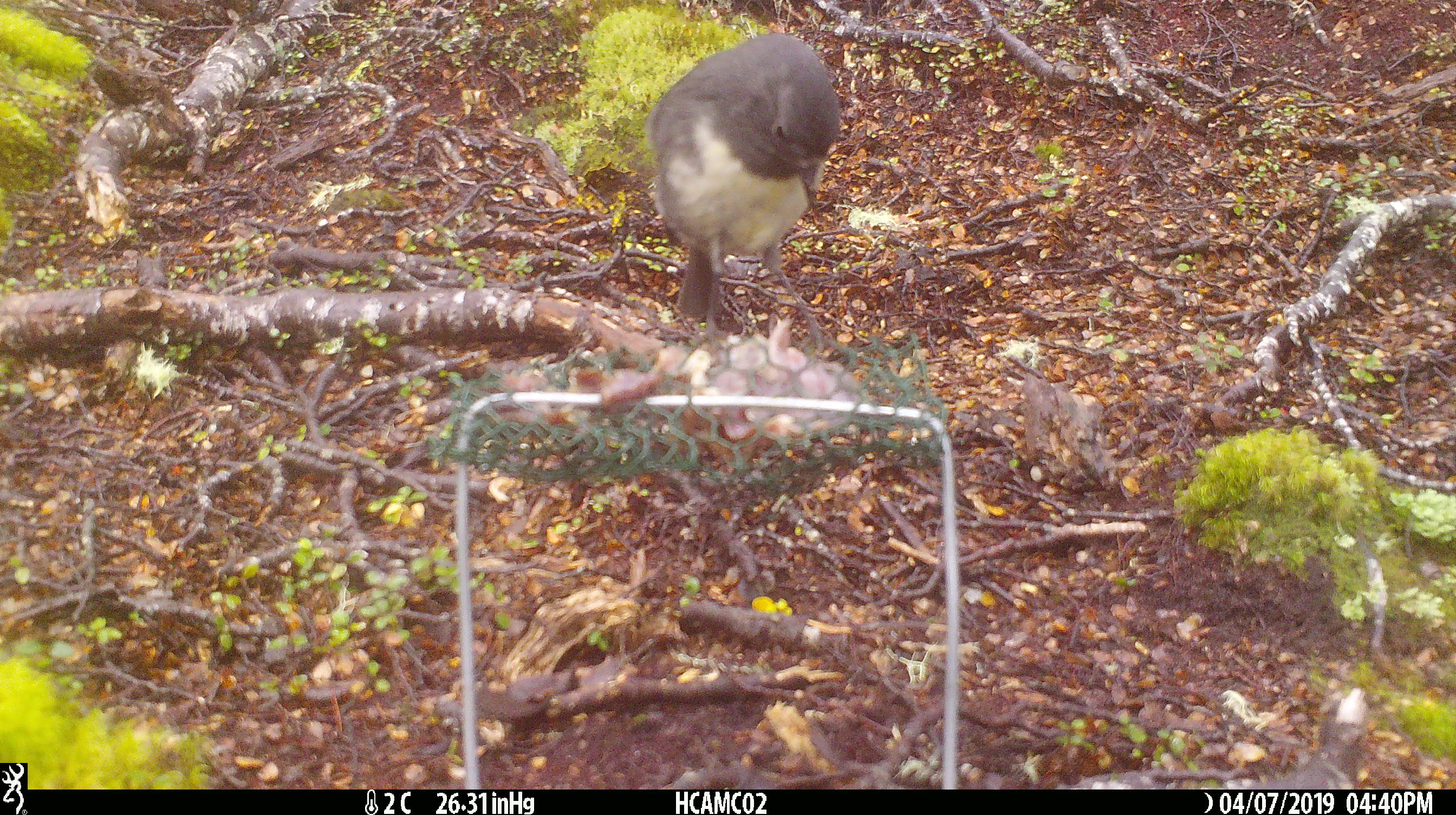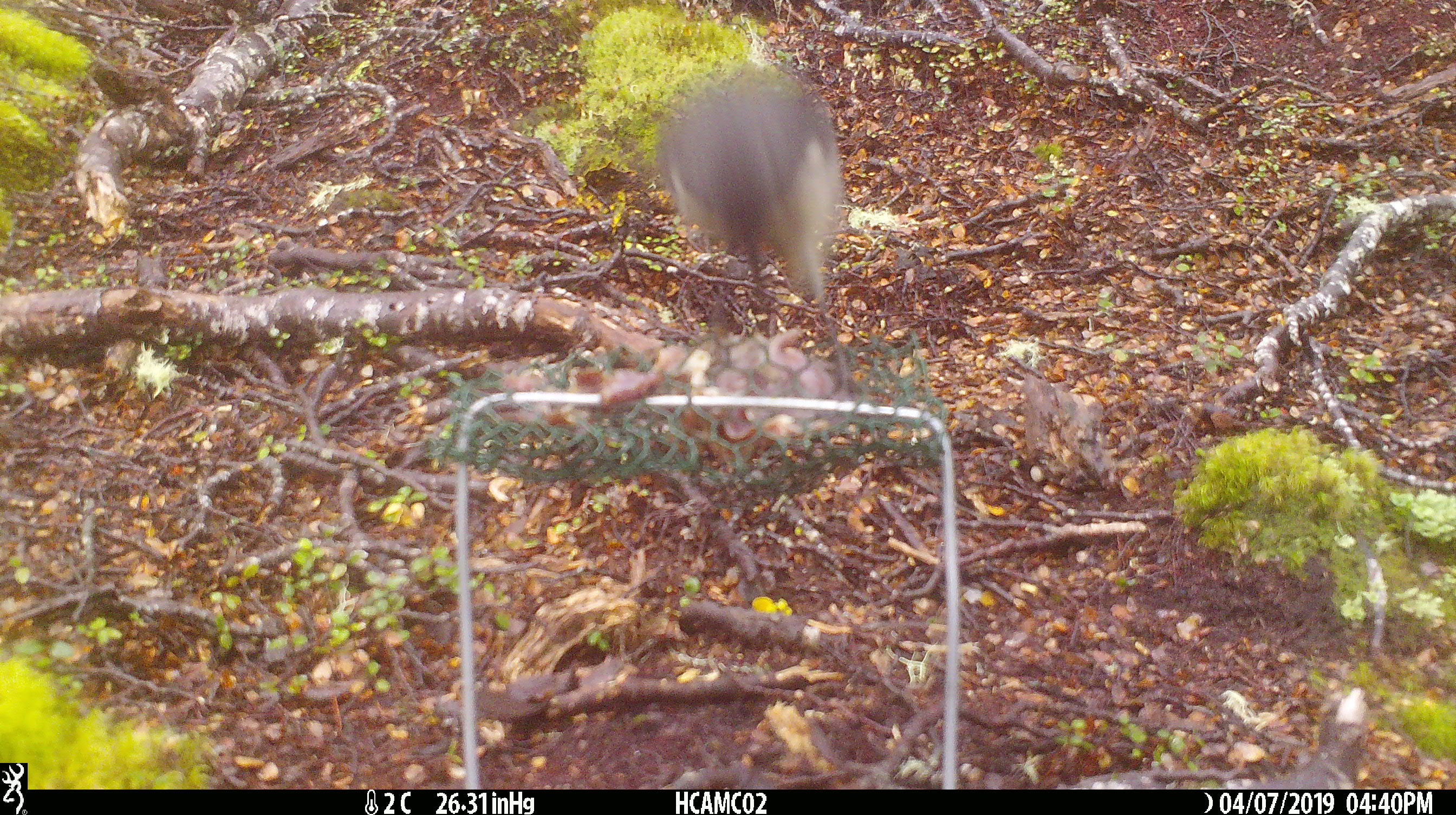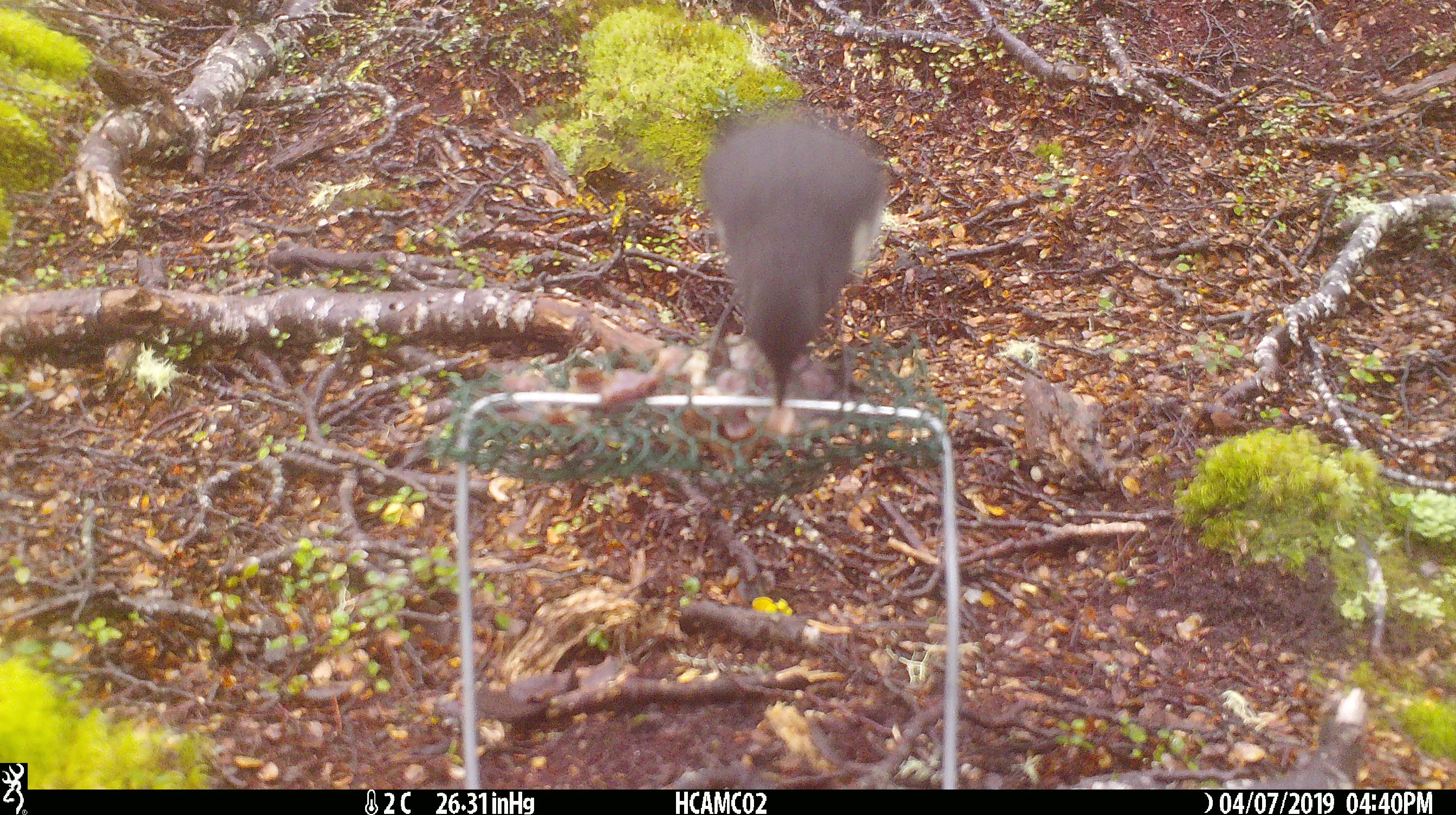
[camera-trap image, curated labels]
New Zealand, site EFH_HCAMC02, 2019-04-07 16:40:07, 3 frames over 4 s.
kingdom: Animalia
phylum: Chordata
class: Aves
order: Passeriformes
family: Petroicidae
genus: Petroica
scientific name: Petroica australis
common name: new zealand robin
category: robin